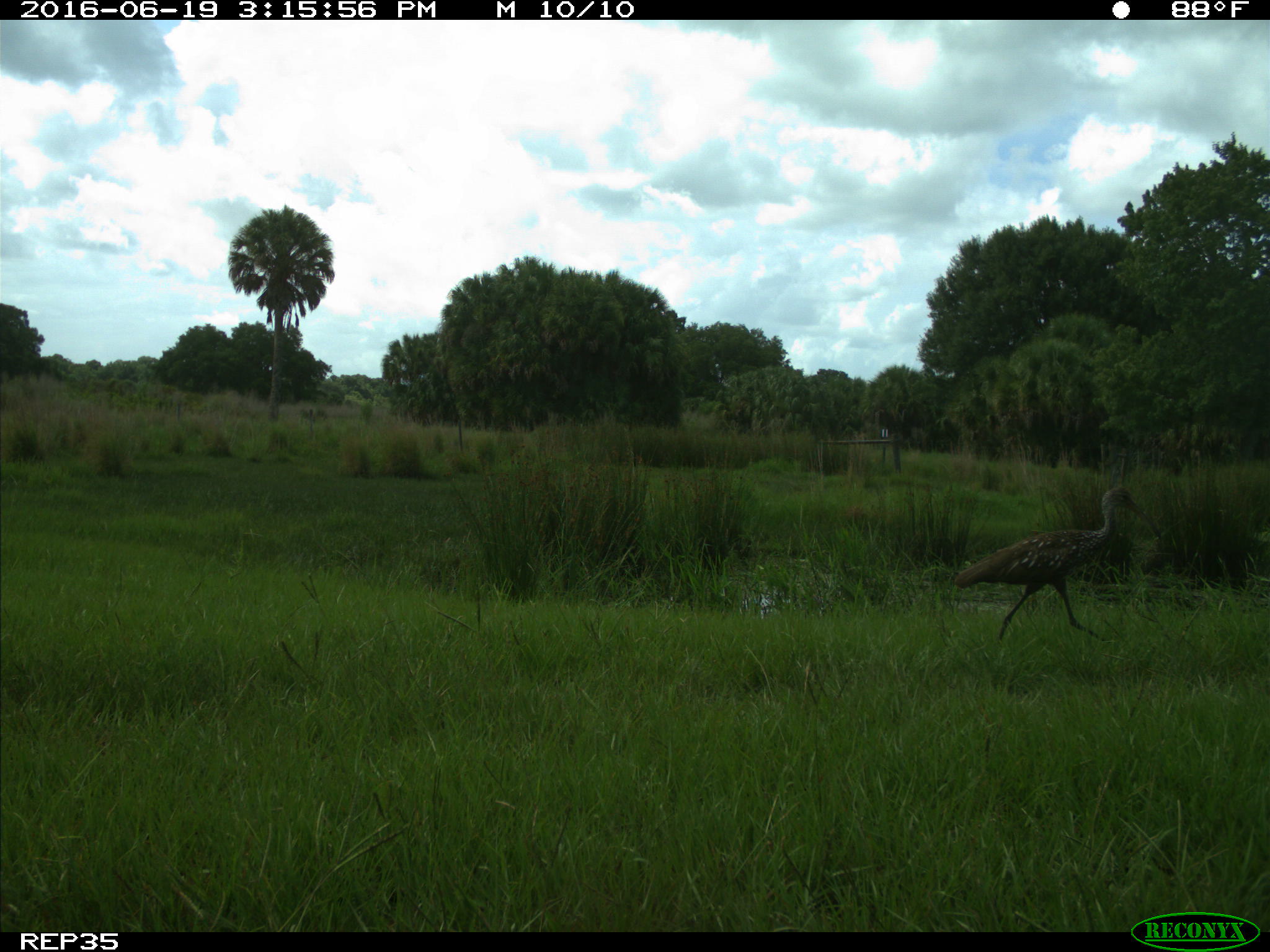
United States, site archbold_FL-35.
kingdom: Animalia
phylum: Chordata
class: Aves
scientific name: Aves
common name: birds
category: unidentified bird